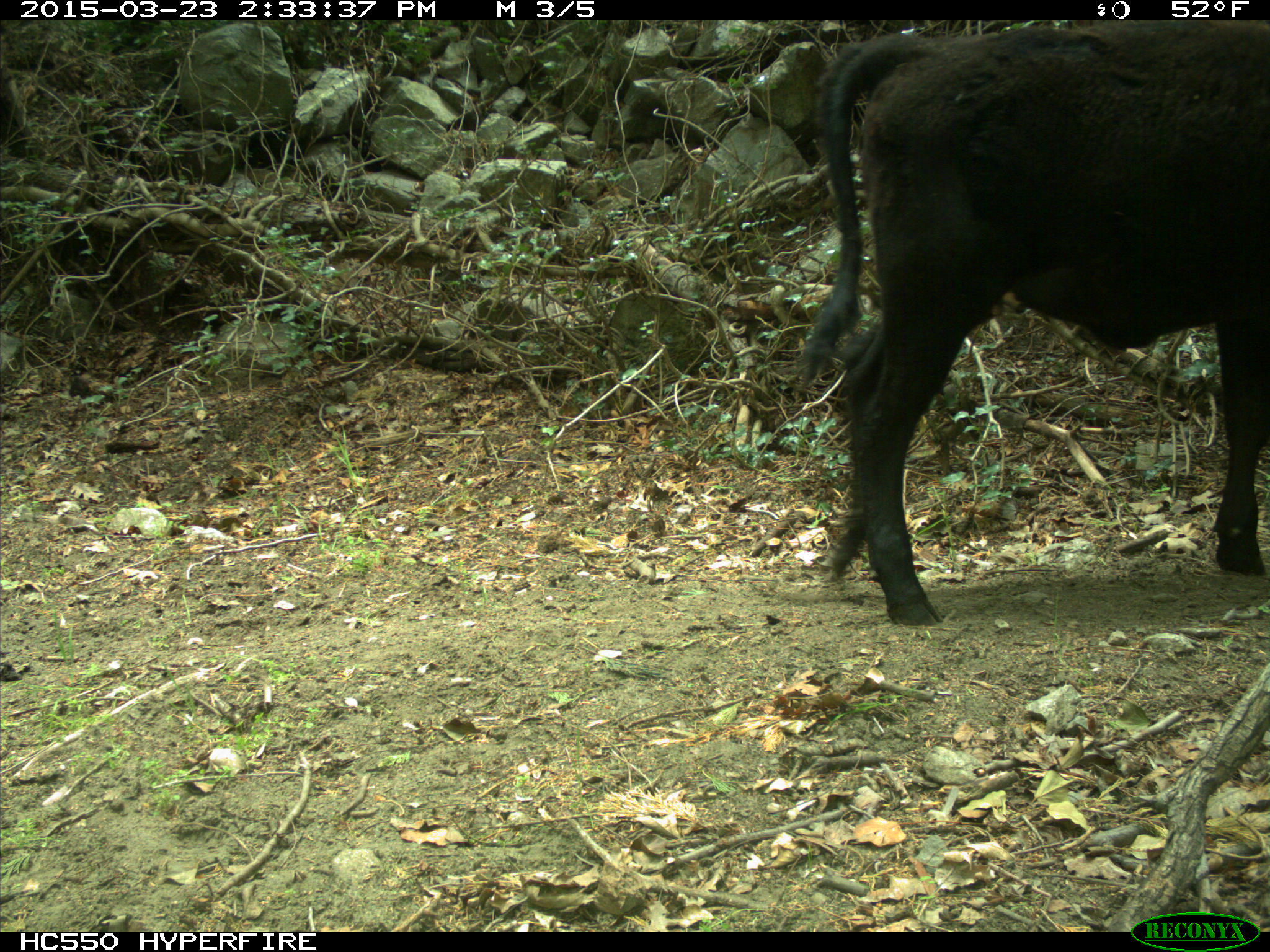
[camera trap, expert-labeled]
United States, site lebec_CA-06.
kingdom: Animalia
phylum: Chordata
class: Mammalia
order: Artiodactyla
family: Bovidae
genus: Bos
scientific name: Bos taurus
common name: domestic cow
Bos taurus (domestic cow).